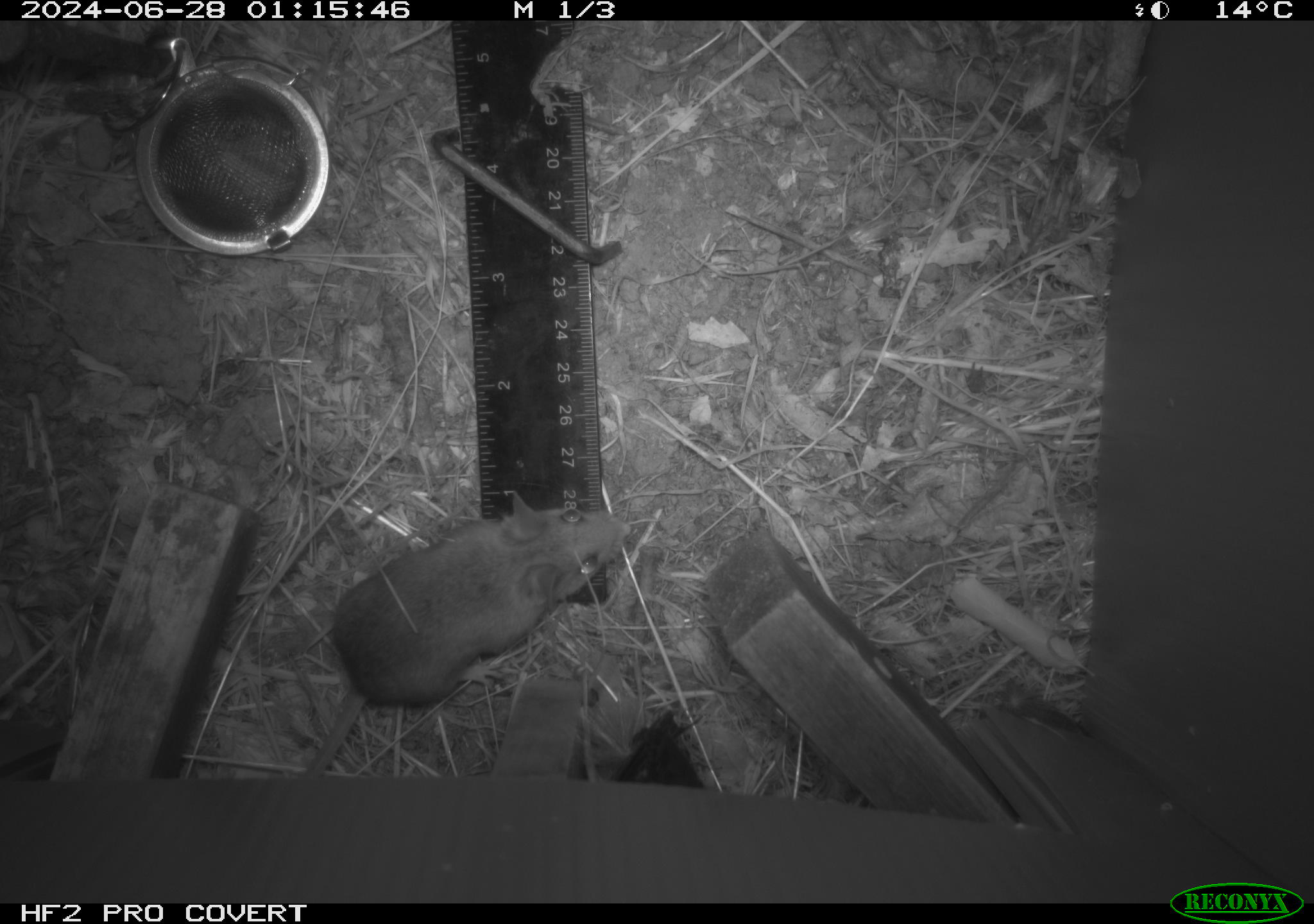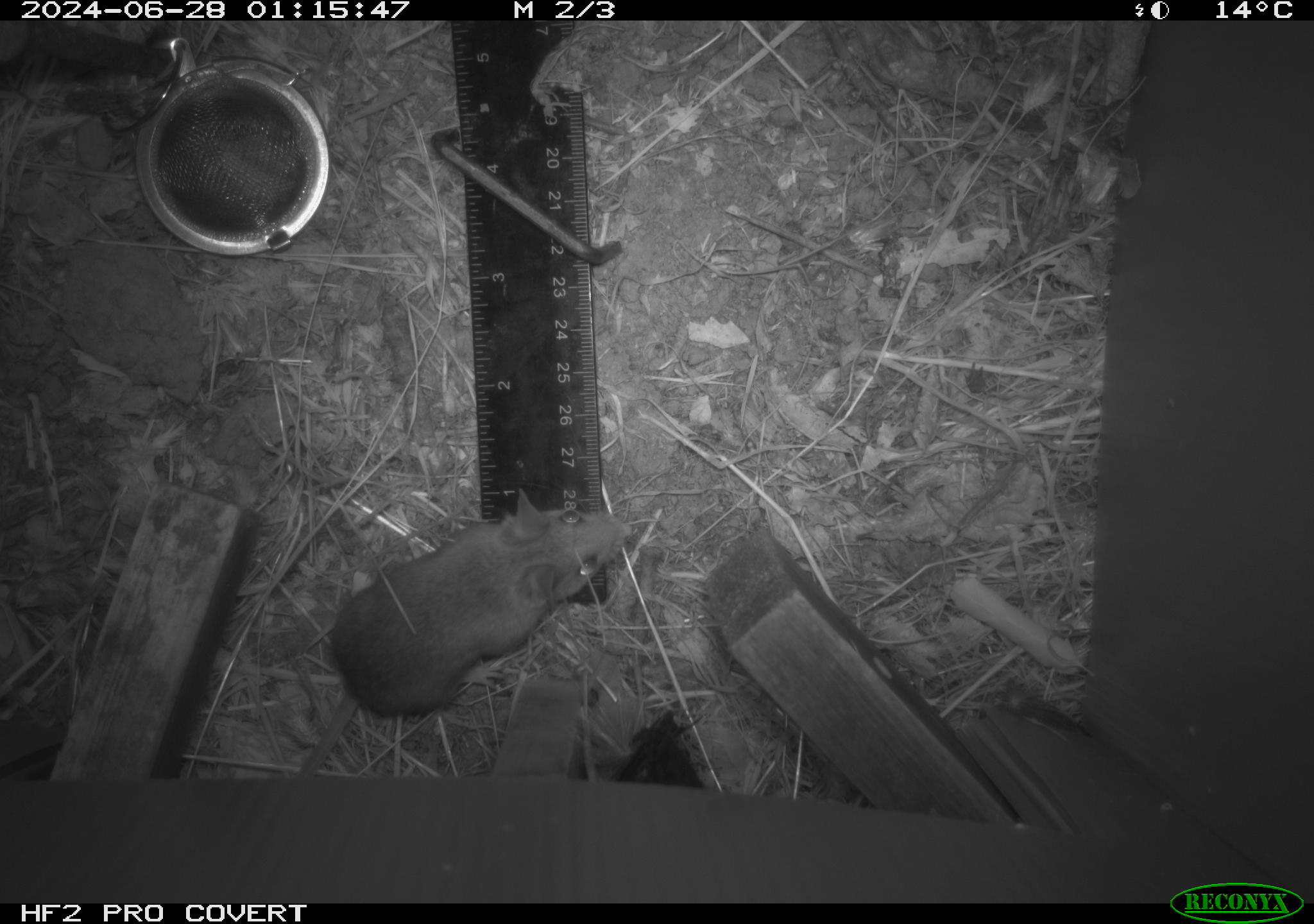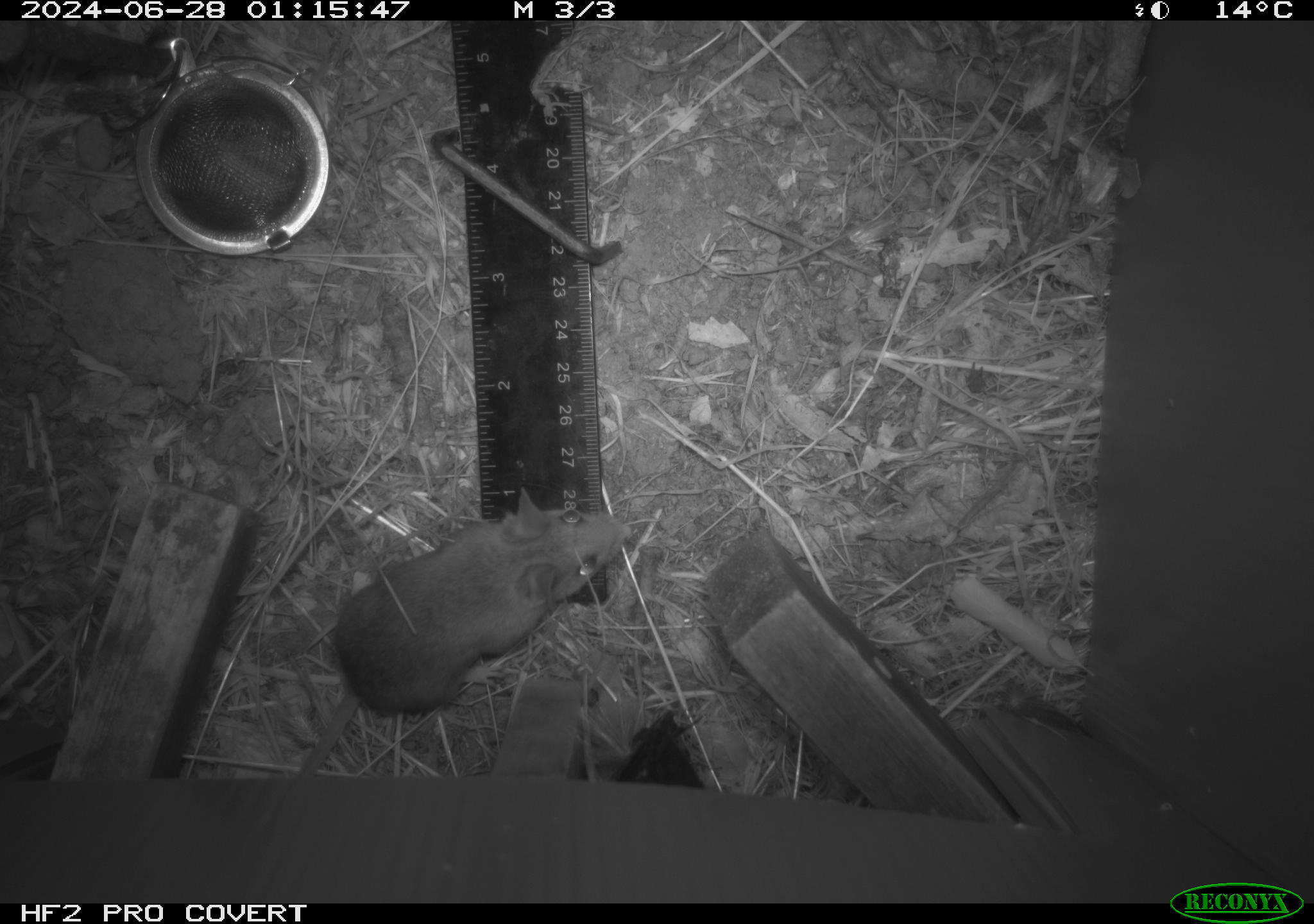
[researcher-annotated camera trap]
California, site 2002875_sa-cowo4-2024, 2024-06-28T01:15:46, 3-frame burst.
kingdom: Animalia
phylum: Chordata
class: Mammalia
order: Rodentia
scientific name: Rodentia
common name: rodent